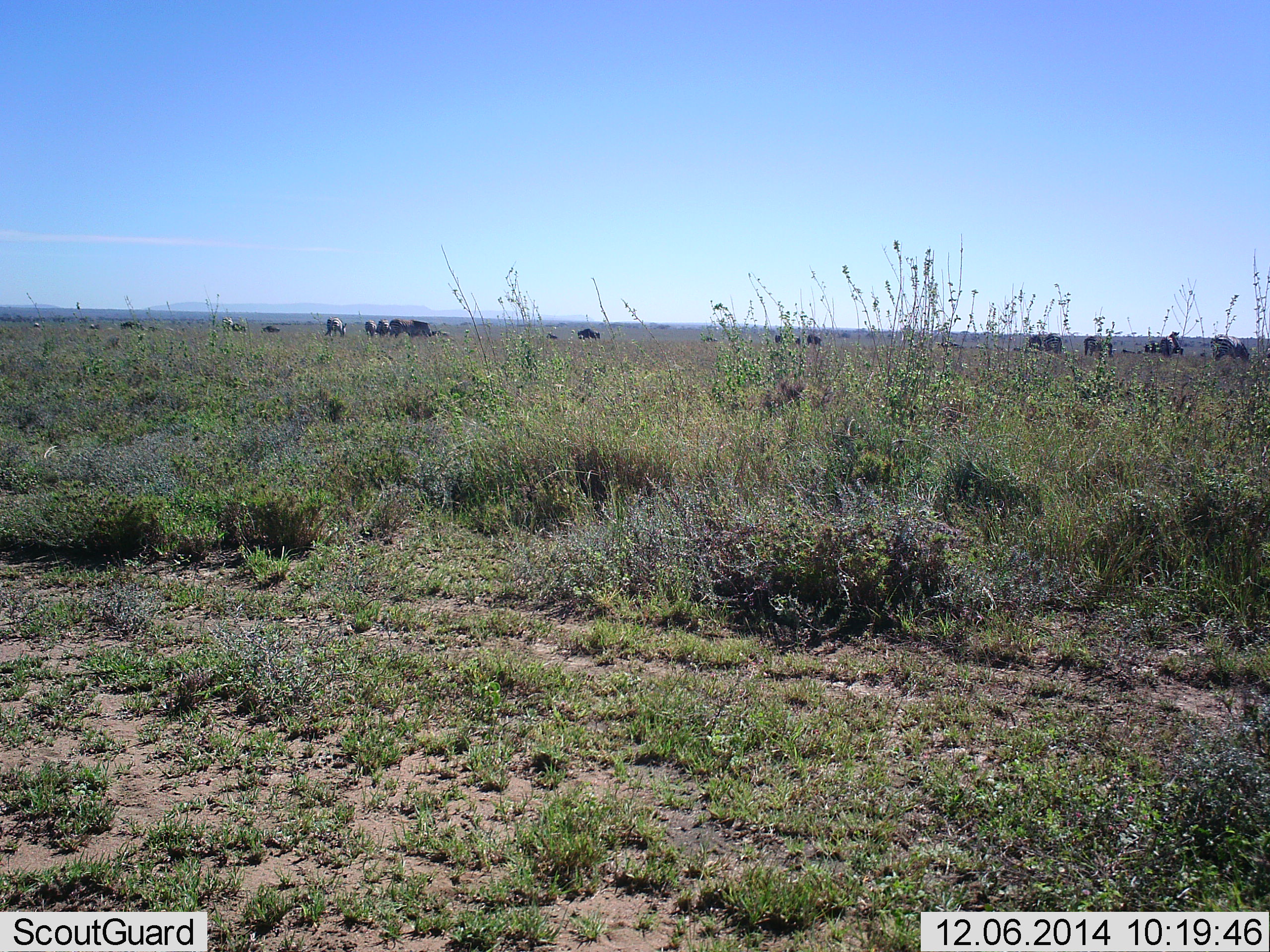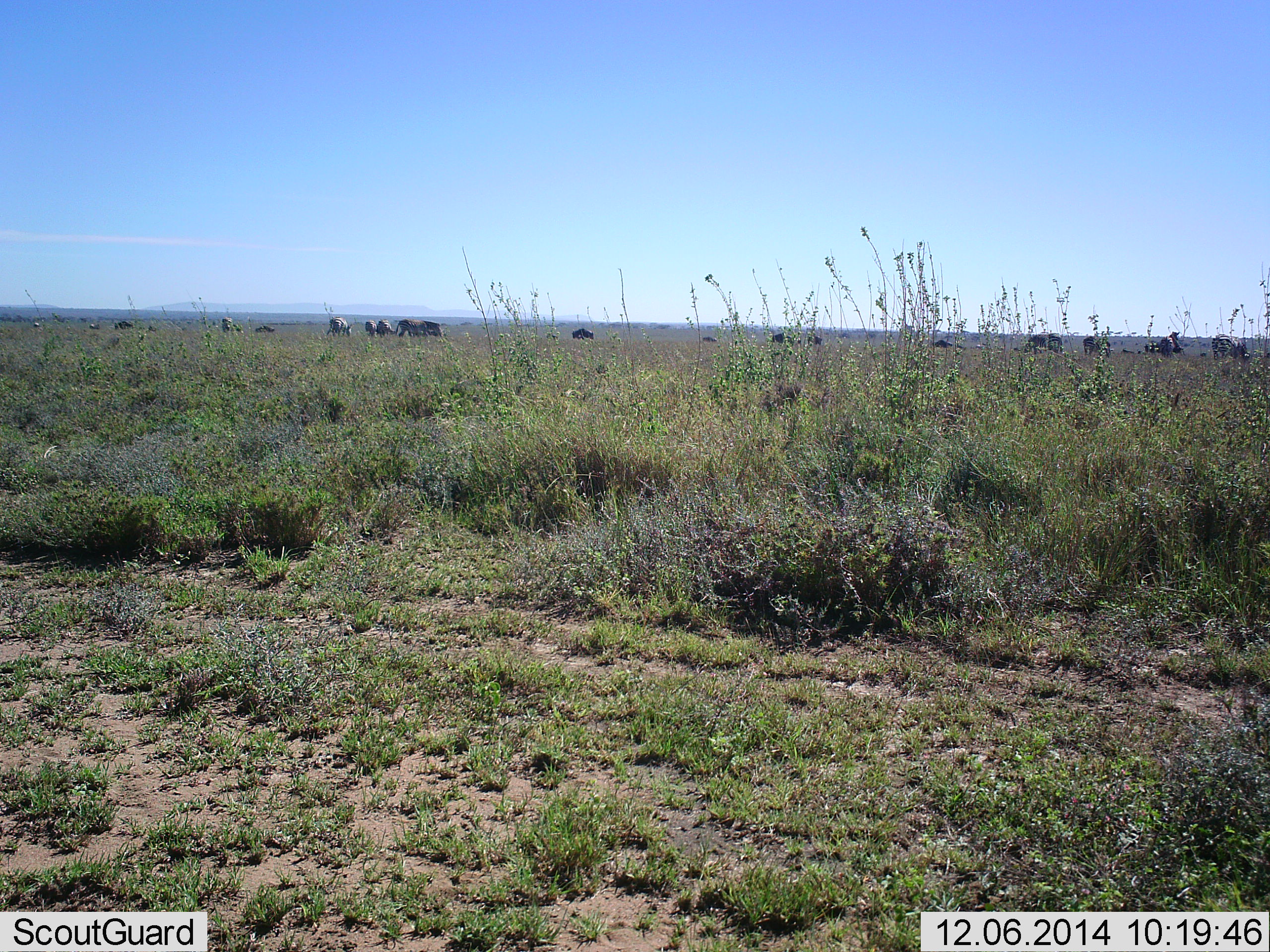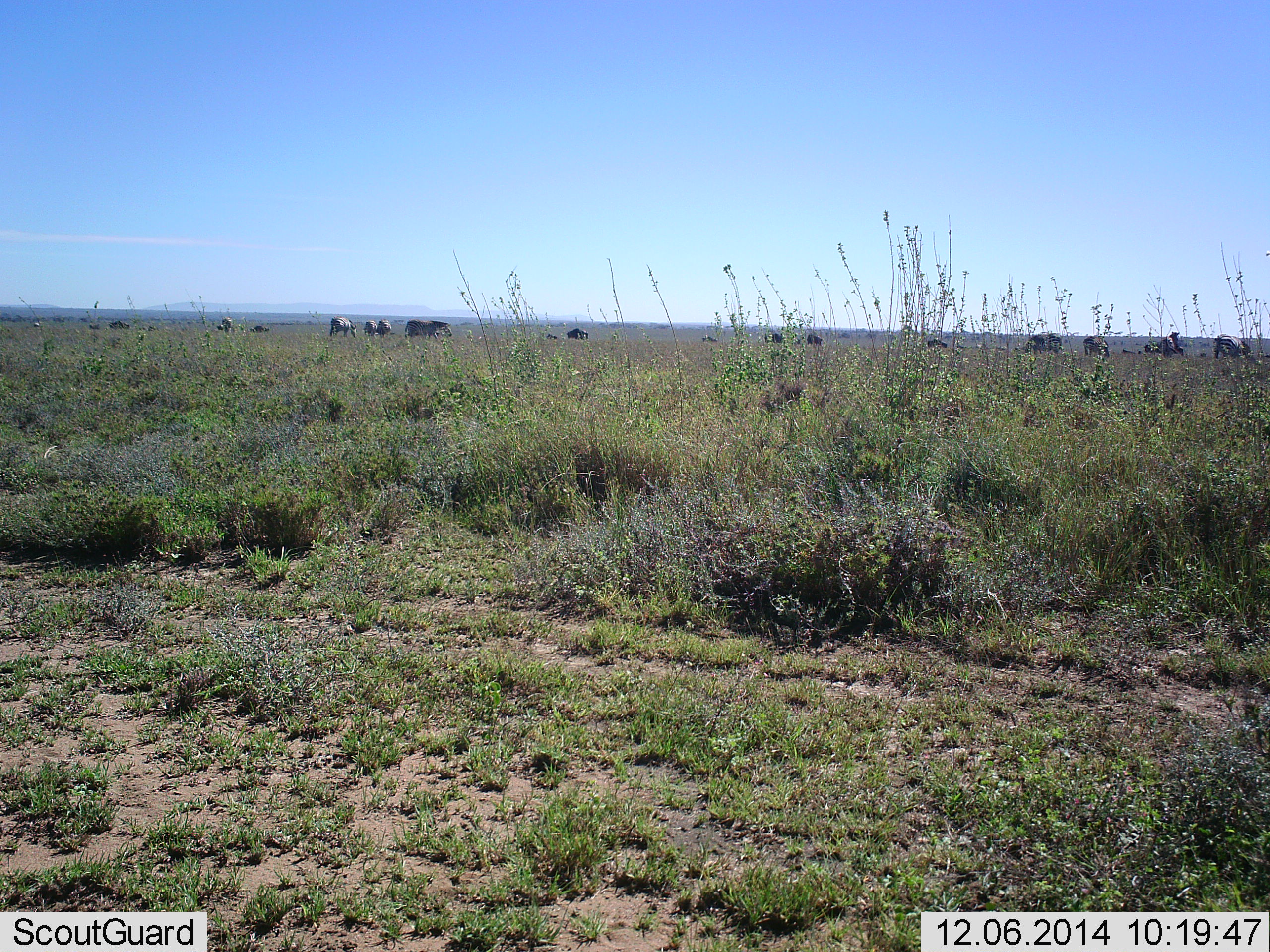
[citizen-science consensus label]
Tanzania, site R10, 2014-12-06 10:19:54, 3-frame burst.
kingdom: Animalia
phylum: Chordata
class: Mammalia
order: Artiodactyla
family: Bovidae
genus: Connochaetes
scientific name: Connochaetes taurinus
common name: blue wildebeest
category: wildebeest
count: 11-50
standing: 31%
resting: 8%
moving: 54%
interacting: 0%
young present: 0%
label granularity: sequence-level